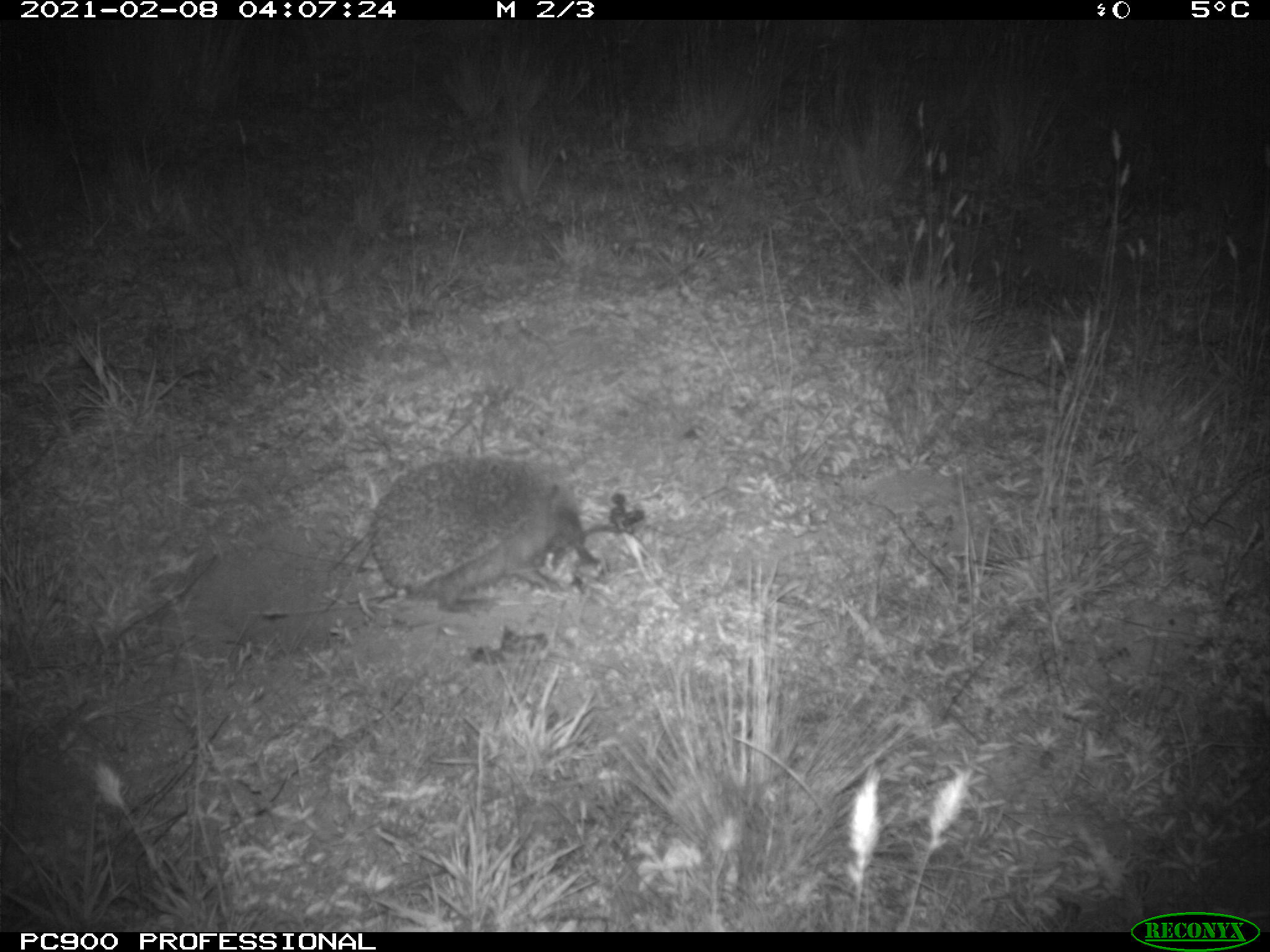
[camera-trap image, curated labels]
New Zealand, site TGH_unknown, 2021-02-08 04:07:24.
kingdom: Animalia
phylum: Chordata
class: Mammalia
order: Eulipotyphla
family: Erinaceidae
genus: Erinaceus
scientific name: Erinaceus europaeus europaeus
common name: european hedgehog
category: hedgehog